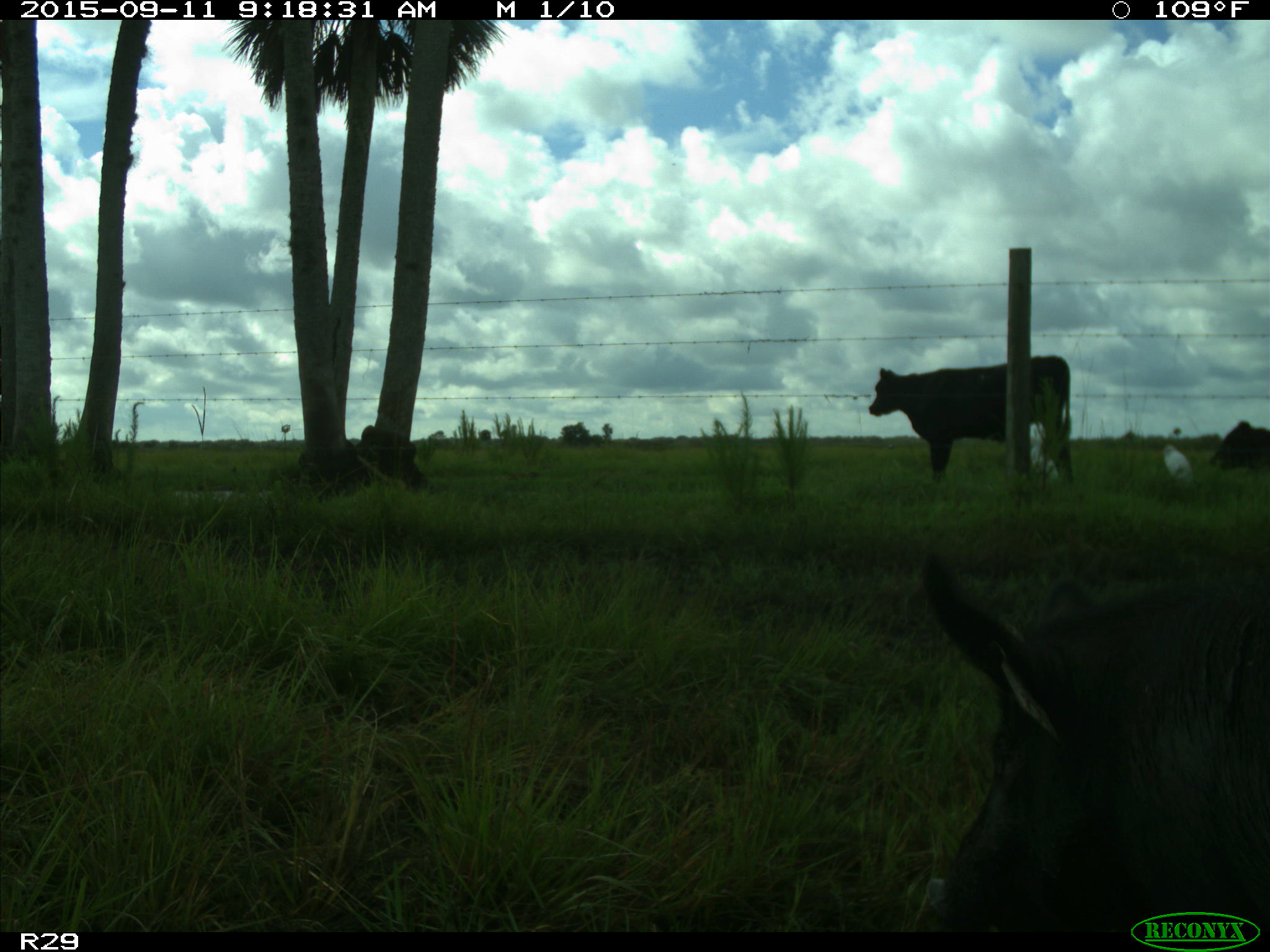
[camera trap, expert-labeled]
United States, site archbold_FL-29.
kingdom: Animalia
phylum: Chordata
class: Mammalia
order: Artiodactyla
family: Suidae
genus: Sus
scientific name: Sus scrofa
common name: wild boar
Sus scrofa (wild boar).